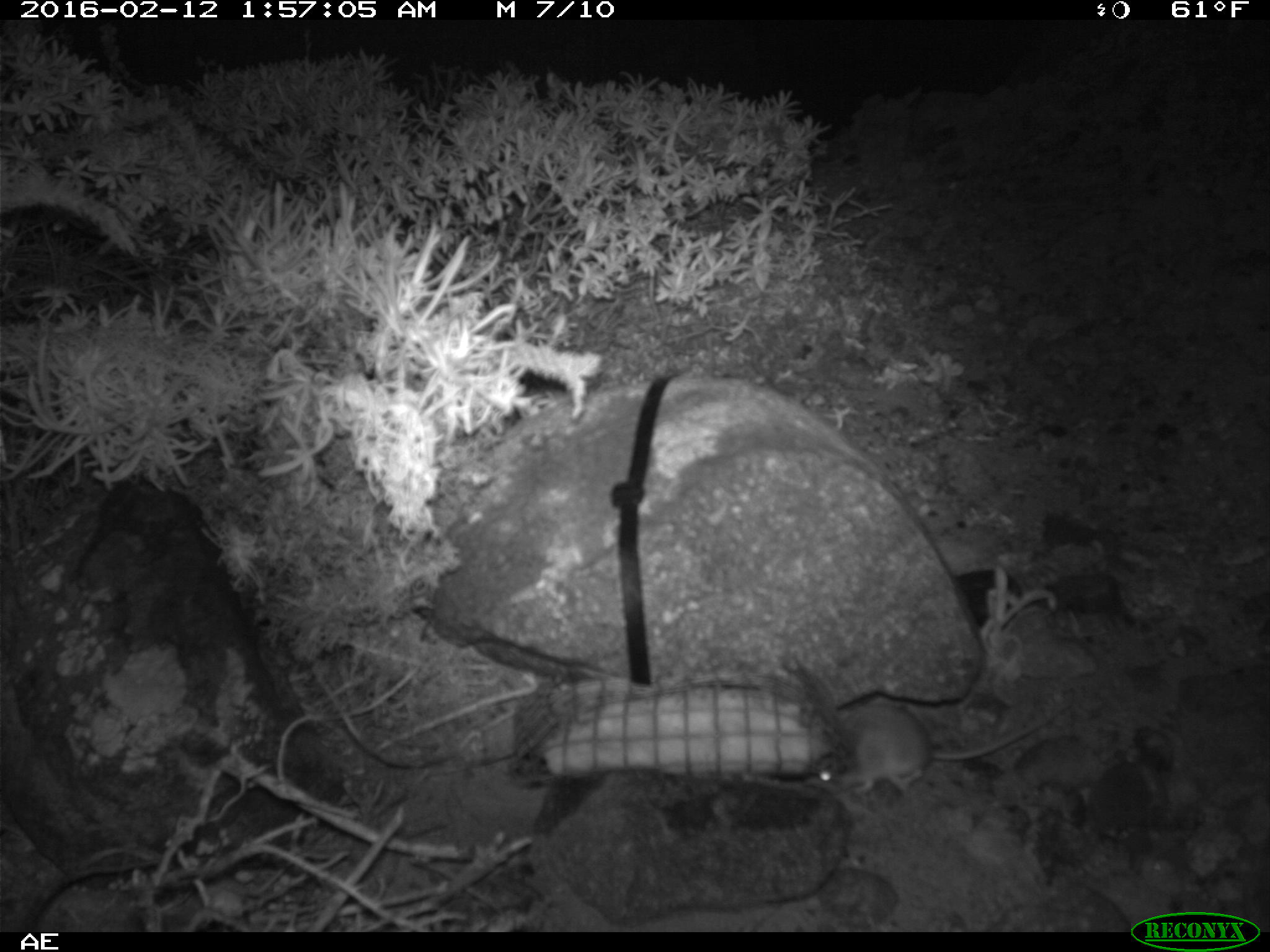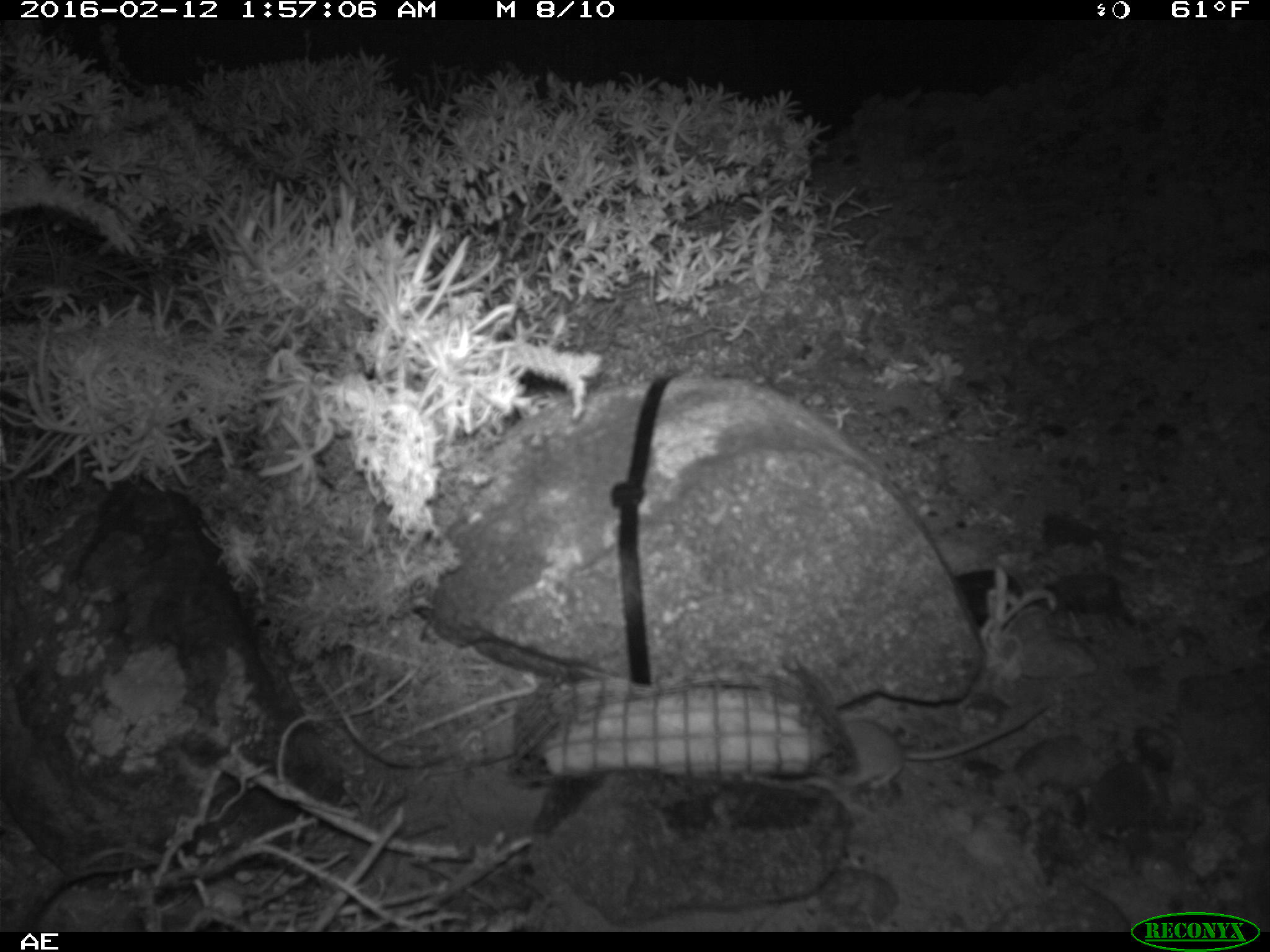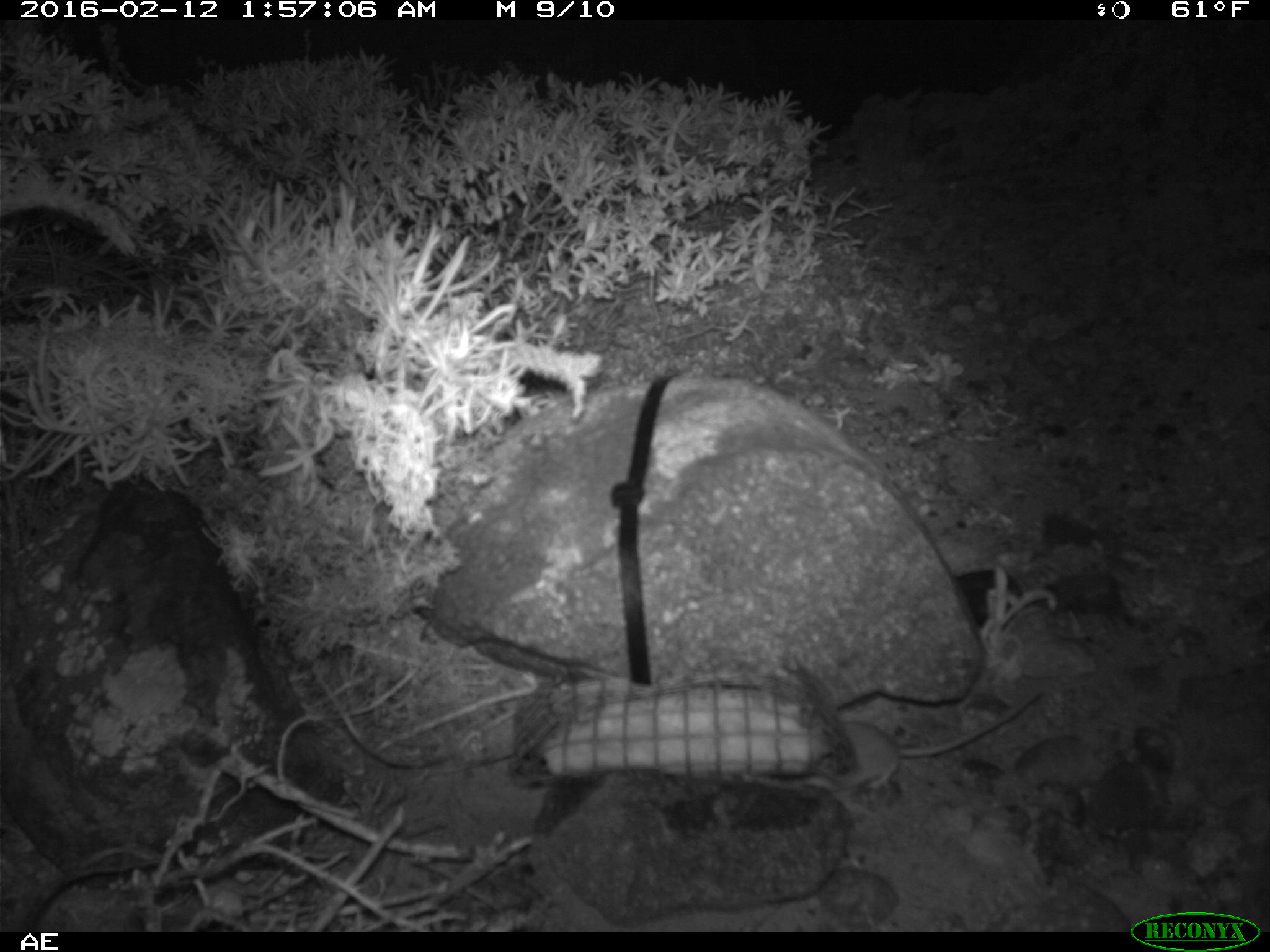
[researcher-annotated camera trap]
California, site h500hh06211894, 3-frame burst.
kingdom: Animalia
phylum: Chordata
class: Mammalia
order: Rodentia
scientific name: Rodentia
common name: rodent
Rodent (Rodentia).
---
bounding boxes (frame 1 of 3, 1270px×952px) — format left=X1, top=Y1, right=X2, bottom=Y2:
rodent: left=812, top=695, right=1073, bottom=796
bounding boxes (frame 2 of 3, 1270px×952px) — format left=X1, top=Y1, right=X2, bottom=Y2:
rodent: left=820, top=702, right=1053, bottom=791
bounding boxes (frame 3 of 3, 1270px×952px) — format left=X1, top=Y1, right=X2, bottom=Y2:
rodent: left=803, top=685, right=1041, bottom=793